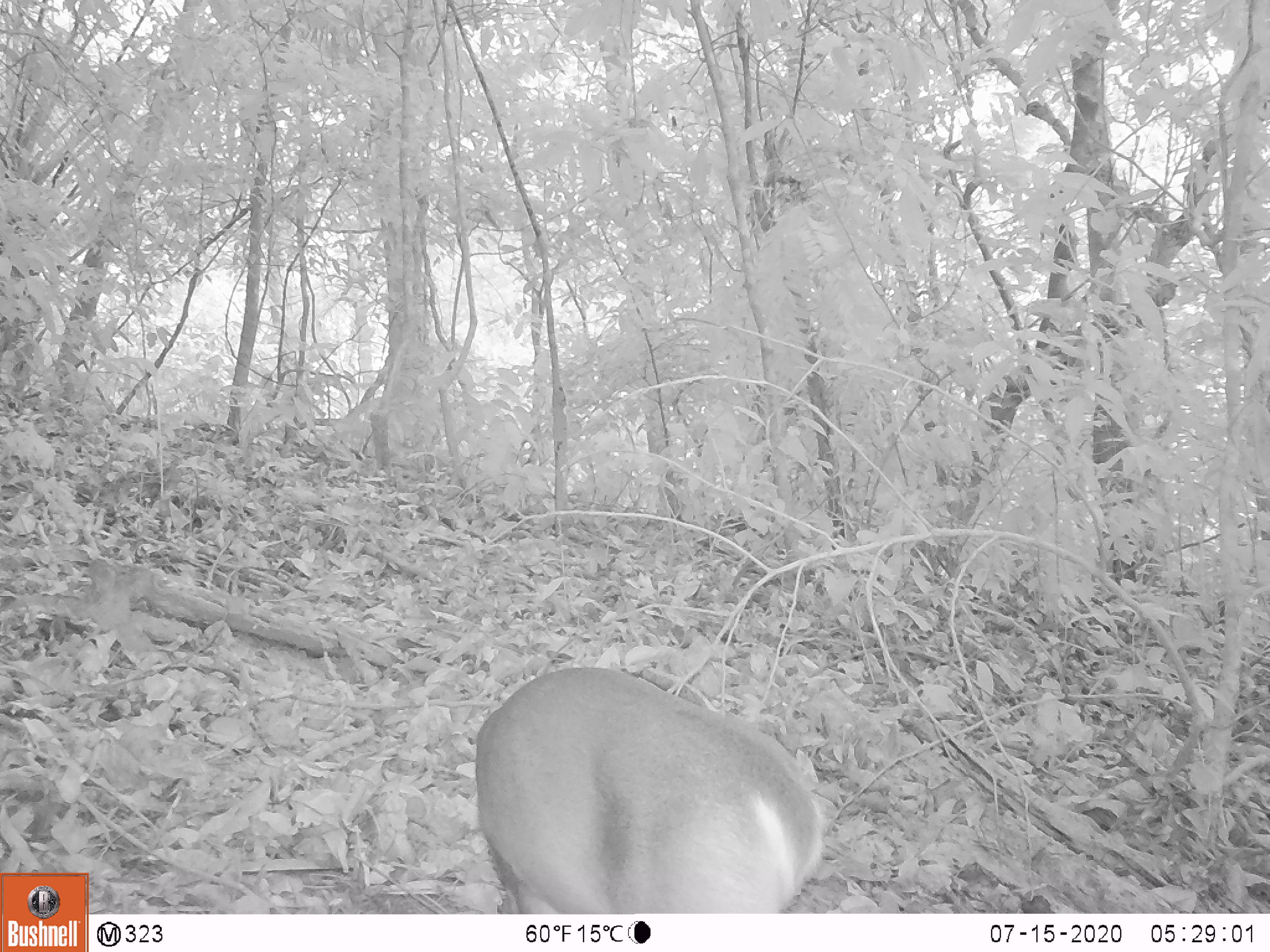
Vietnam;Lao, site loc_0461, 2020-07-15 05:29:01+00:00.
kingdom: Animalia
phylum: Chordata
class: Mammalia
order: Artiodactyla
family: Cervidae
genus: Muntiacus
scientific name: Muntiacus vuquangensis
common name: large-antlered muntjac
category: large antlered muntjac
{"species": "large antlered muntjac (large-antlered muntjac) (Muntiacus vuquangensis)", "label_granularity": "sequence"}